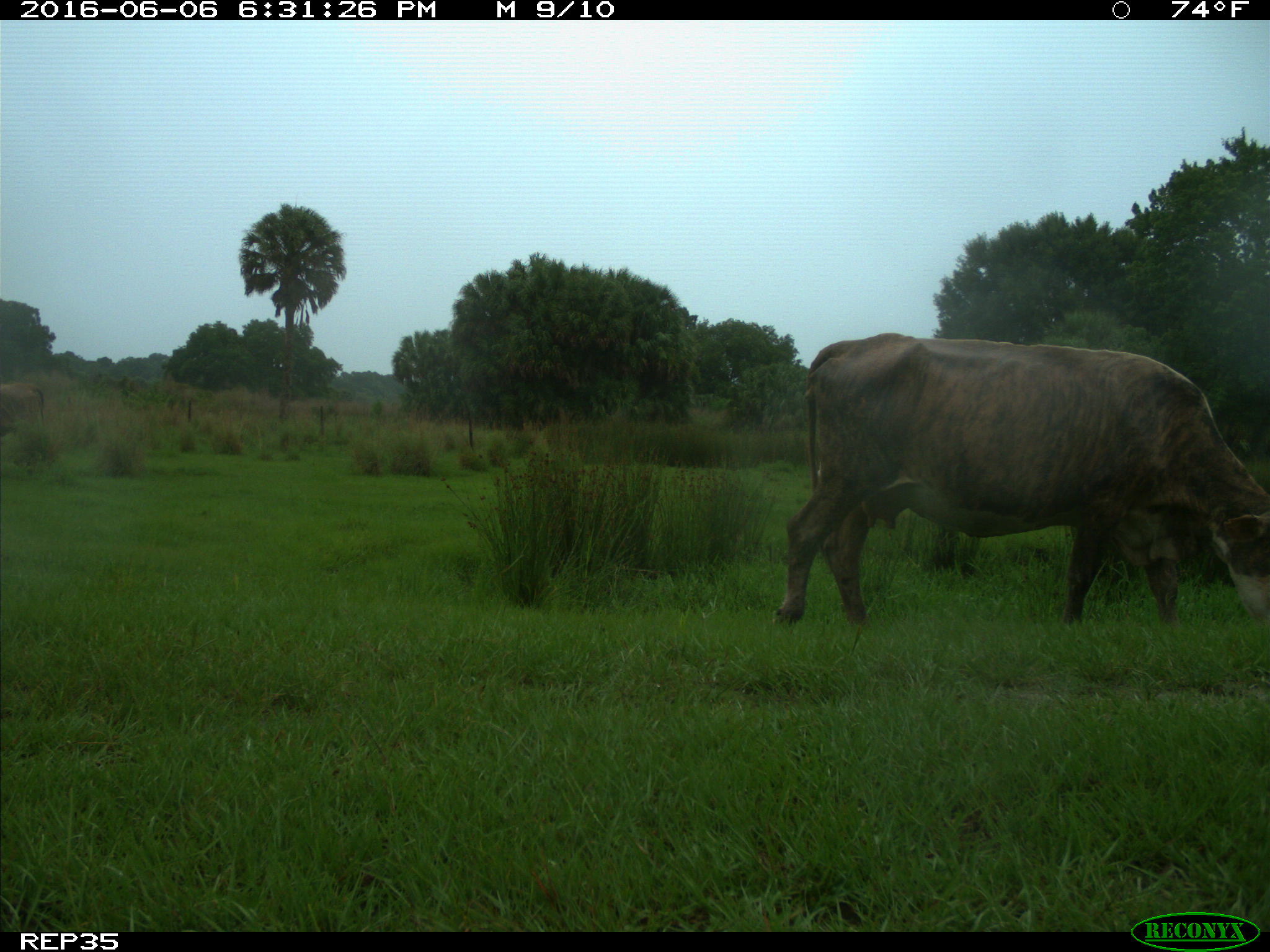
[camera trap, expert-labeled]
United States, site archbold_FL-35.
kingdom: Animalia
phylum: Chordata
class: Mammalia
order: Artiodactyla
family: Bovidae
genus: Bos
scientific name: Bos taurus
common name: domestic cow